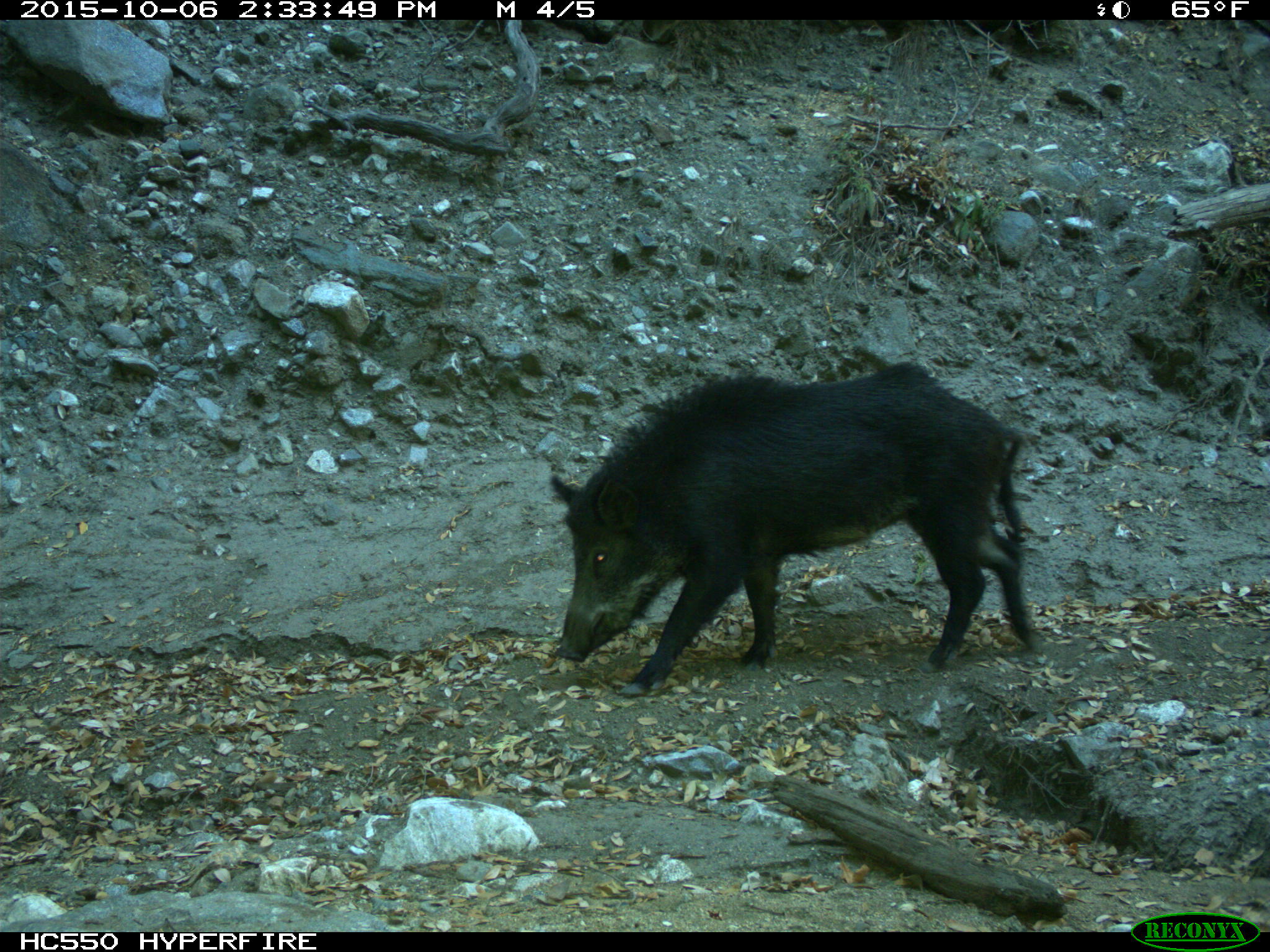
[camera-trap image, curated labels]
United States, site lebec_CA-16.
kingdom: Animalia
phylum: Chordata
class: Mammalia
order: Artiodactyla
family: Suidae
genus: Sus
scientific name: Sus scrofa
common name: wild boar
Sus scrofa (wild boar).